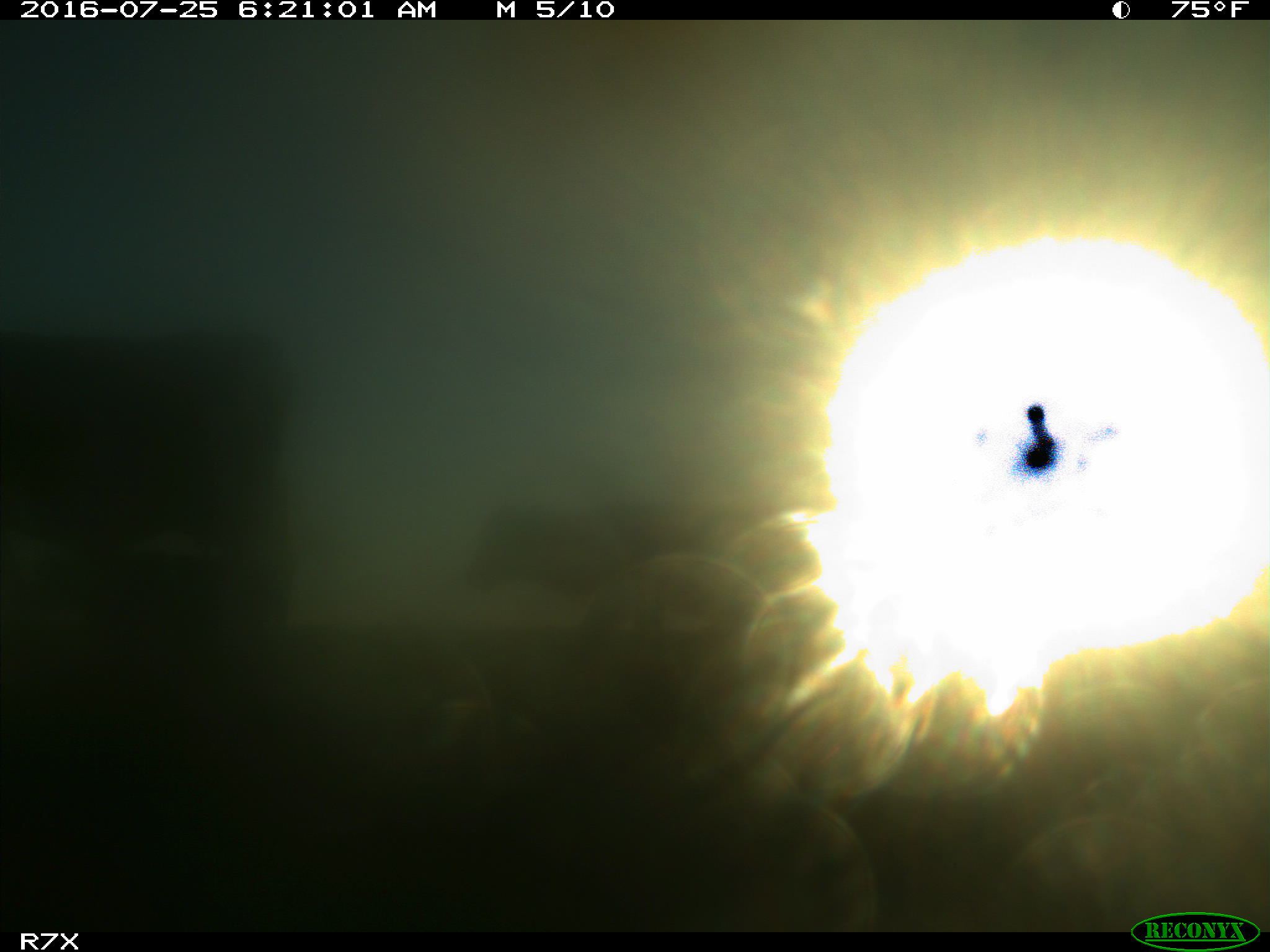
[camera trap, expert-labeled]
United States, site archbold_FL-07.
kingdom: Animalia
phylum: Chordata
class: Mammalia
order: Artiodactyla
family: Bovidae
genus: Bos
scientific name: Bos taurus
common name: domestic cow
Bos taurus (domestic cow).